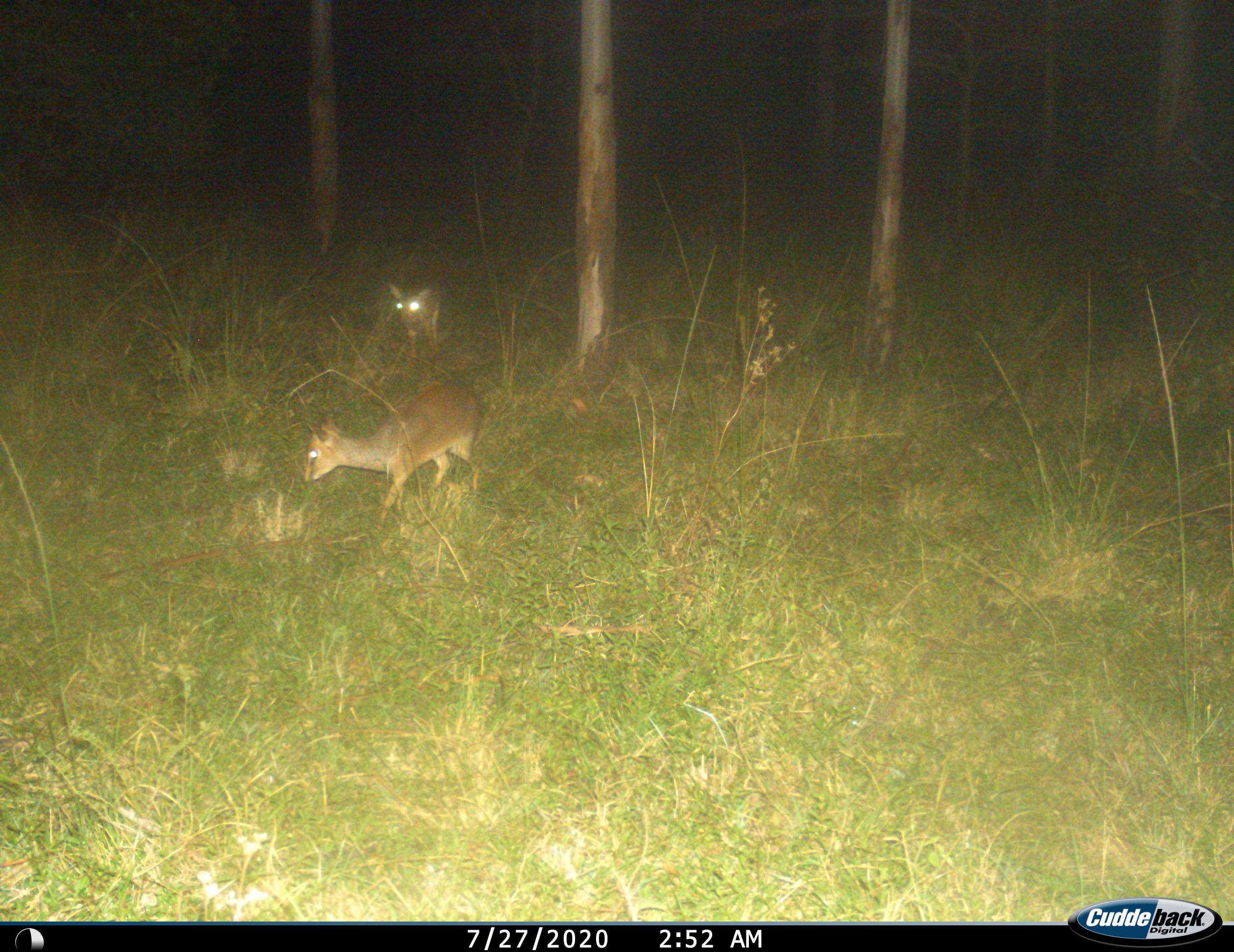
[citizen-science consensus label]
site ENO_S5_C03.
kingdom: Animalia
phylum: Chordata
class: Mammalia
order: Artiodactyla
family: Bovidae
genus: Madoqua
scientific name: Madoqua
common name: dik-dik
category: dikdik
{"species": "dikdik (dik-dik) (Madoqua)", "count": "2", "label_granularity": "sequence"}